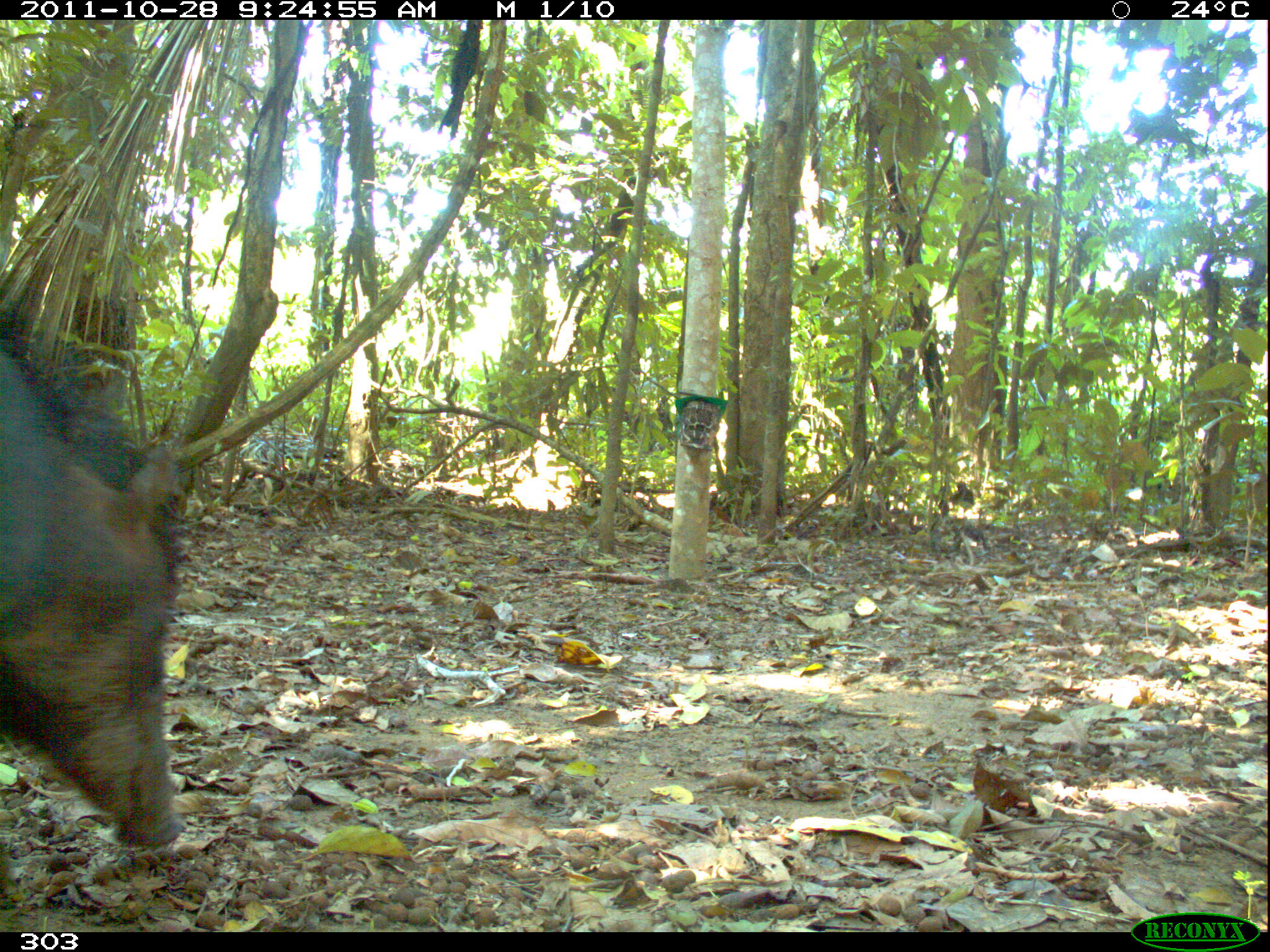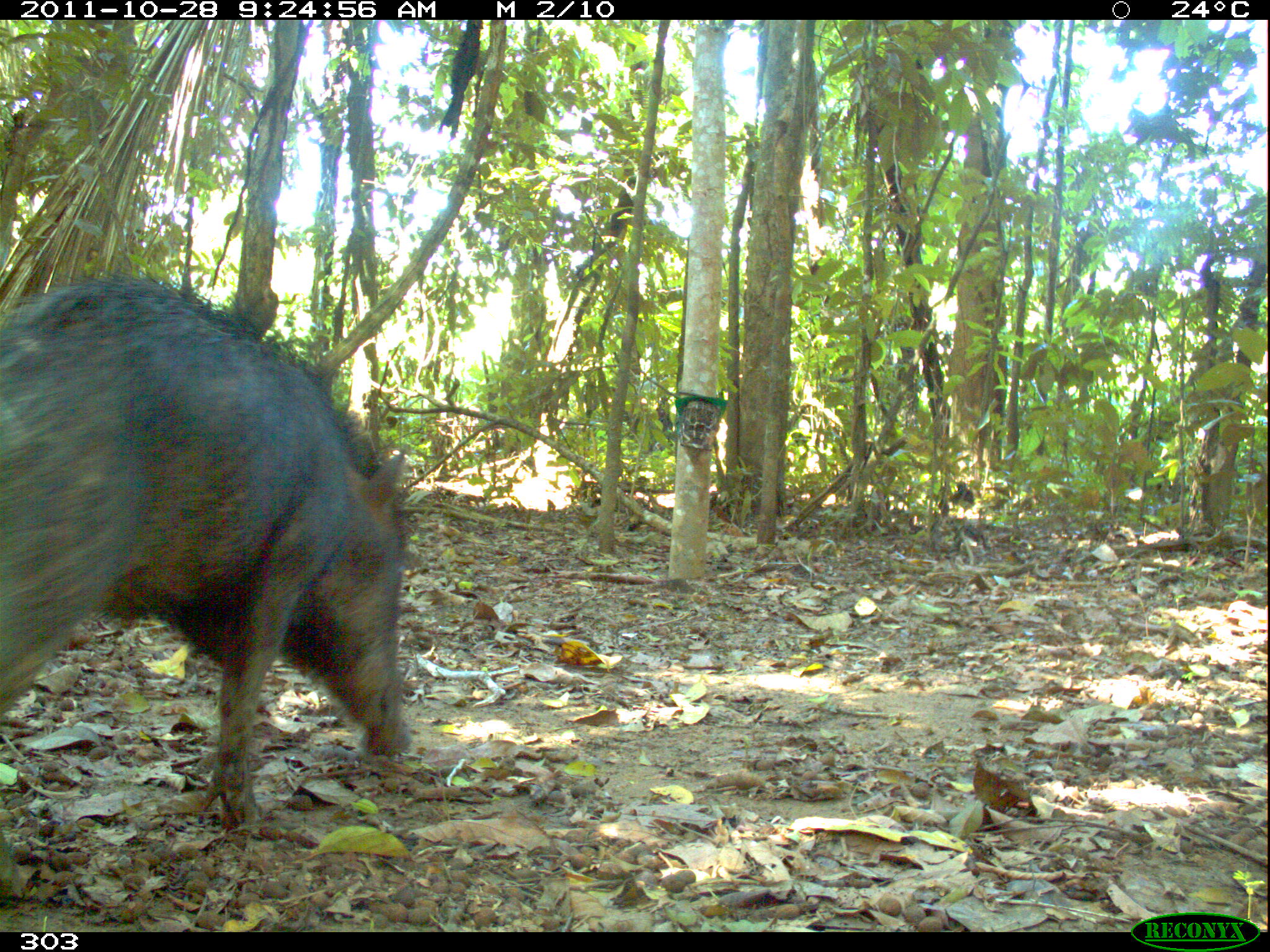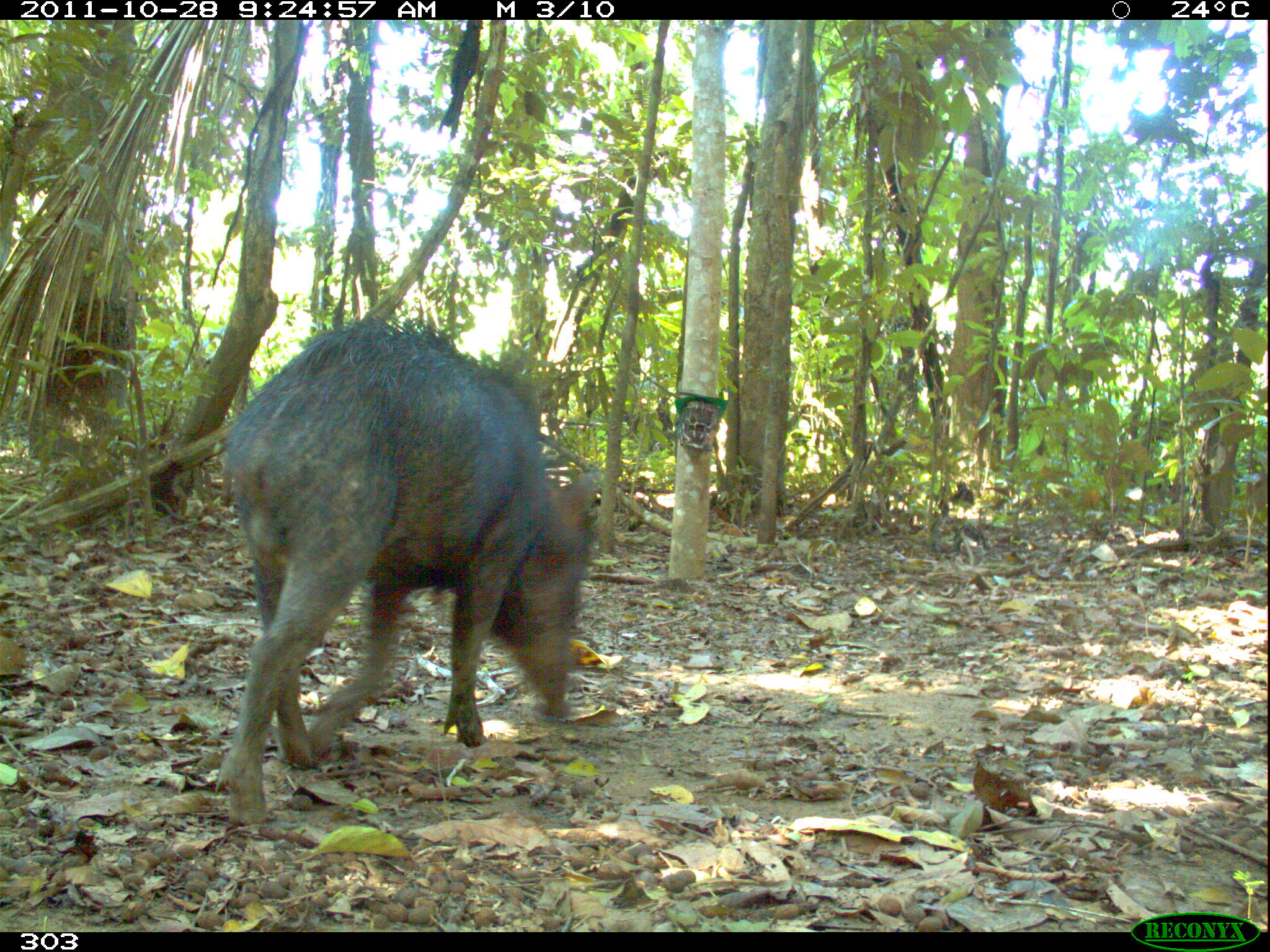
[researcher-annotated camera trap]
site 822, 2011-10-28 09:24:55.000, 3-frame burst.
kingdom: Animalia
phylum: Chordata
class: Mammalia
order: Artiodactyla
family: Tayassuidae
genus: Tayassu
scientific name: Tayassu pecari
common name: white-lipped peccary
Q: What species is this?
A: Tayassu pecari (white-lipped peccary).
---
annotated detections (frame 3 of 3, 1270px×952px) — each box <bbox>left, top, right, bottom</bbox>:
tayassu pecari: <bbox>211, 320, 607, 829</bbox>